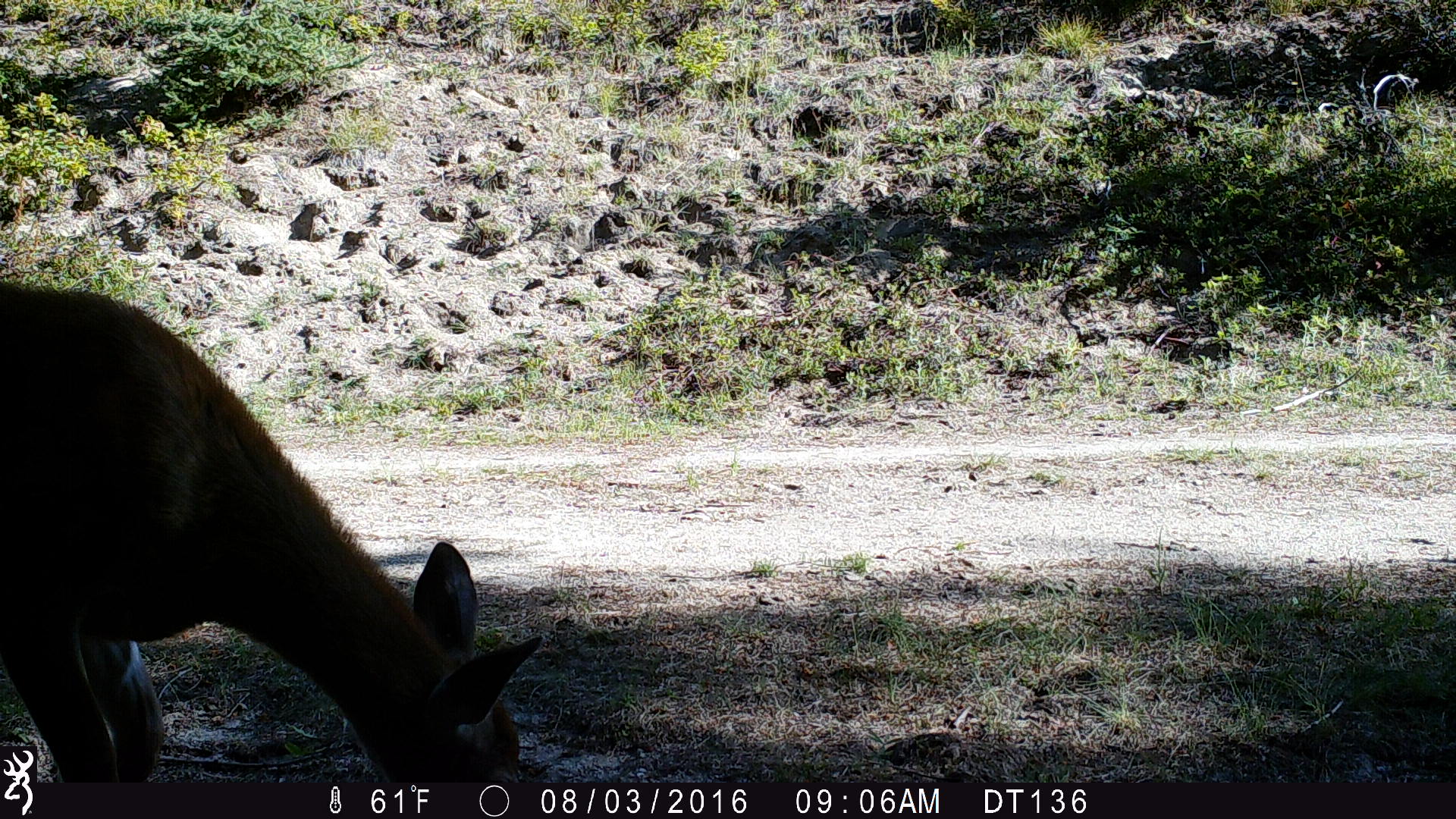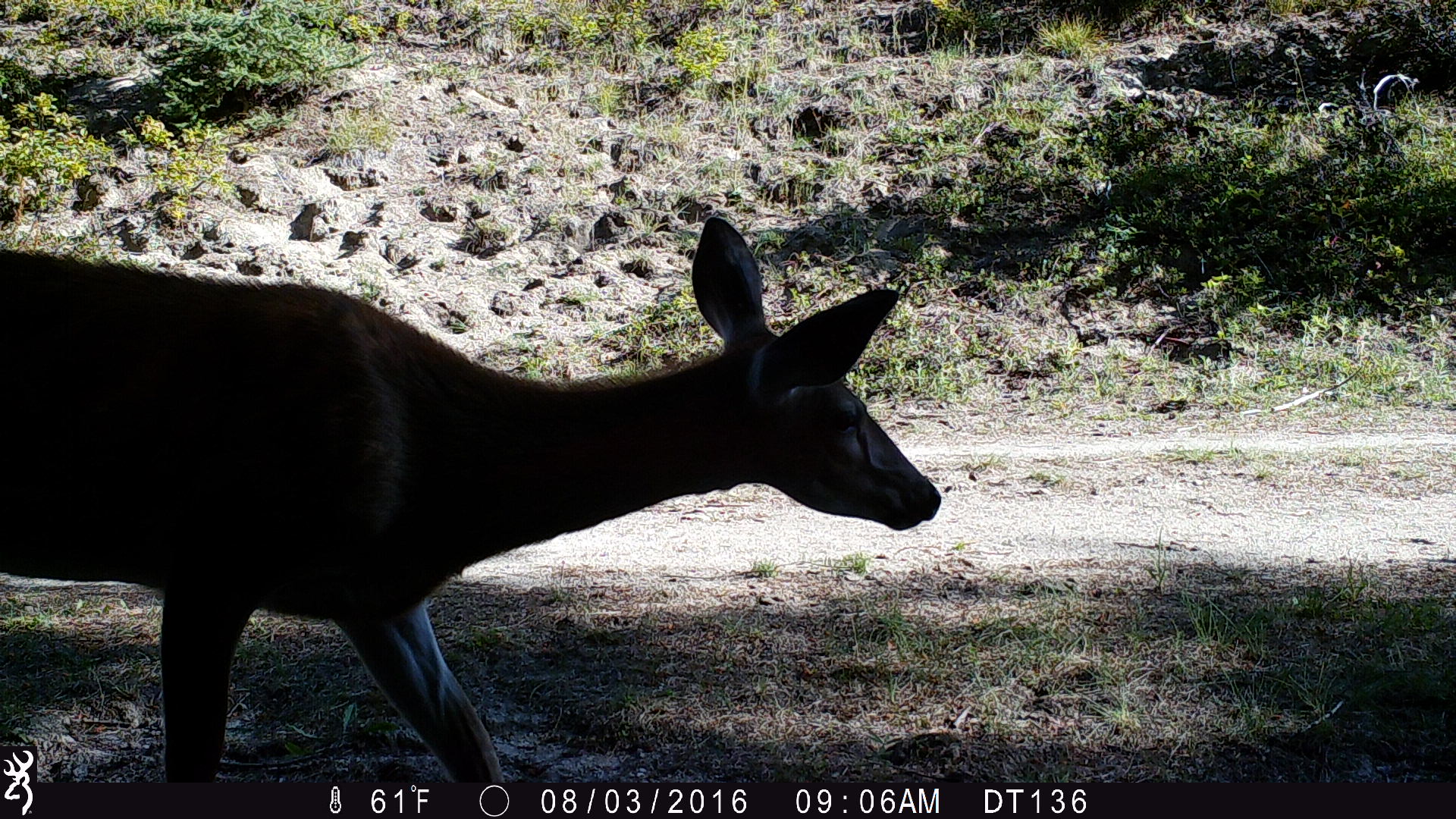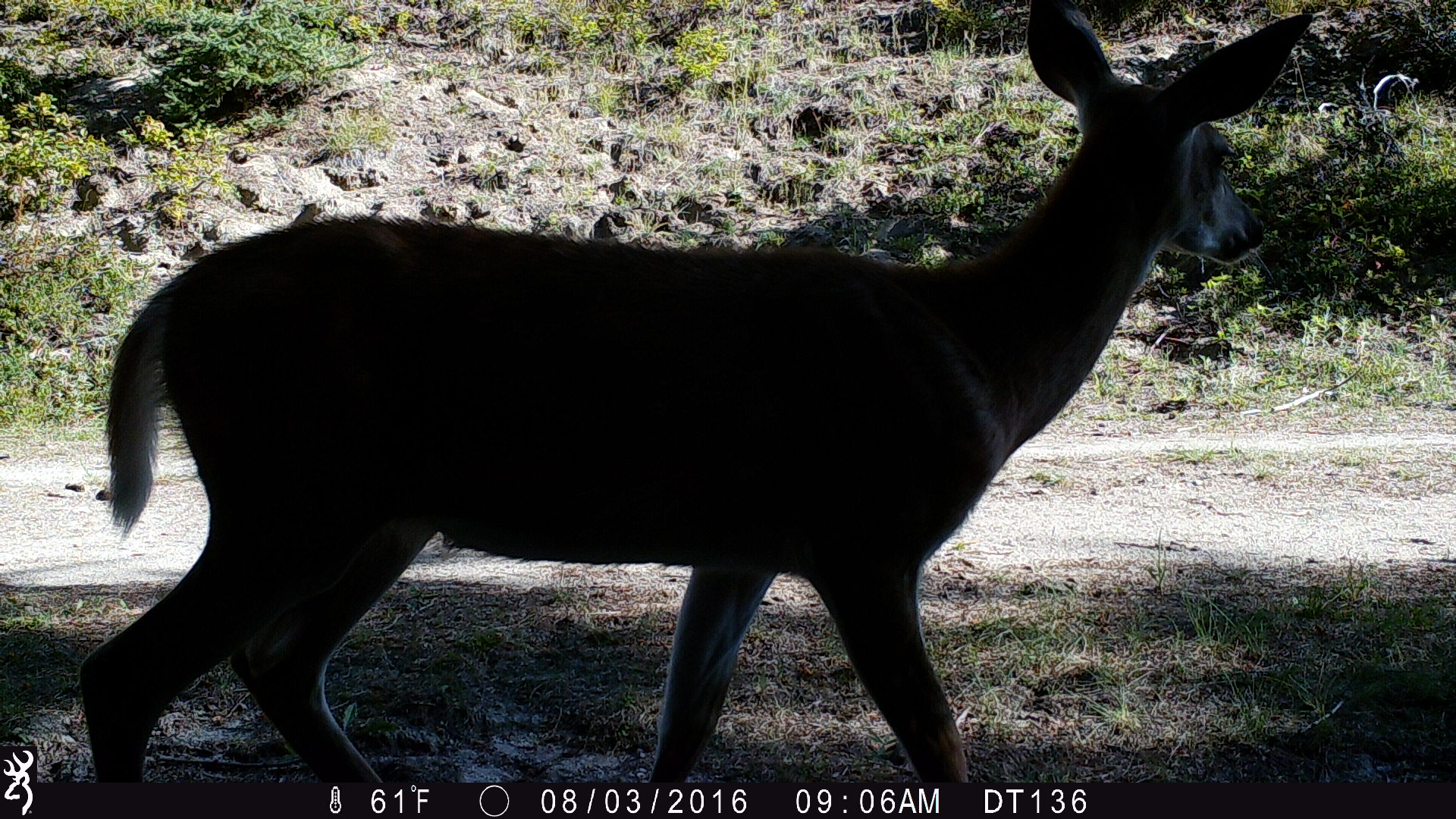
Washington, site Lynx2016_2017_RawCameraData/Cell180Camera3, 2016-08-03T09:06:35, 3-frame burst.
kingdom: Animalia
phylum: Chordata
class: Mammalia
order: Artiodactyla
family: Cervidae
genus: Odocoileus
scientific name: Odocoileus virginianus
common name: white-tailed deer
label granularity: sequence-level